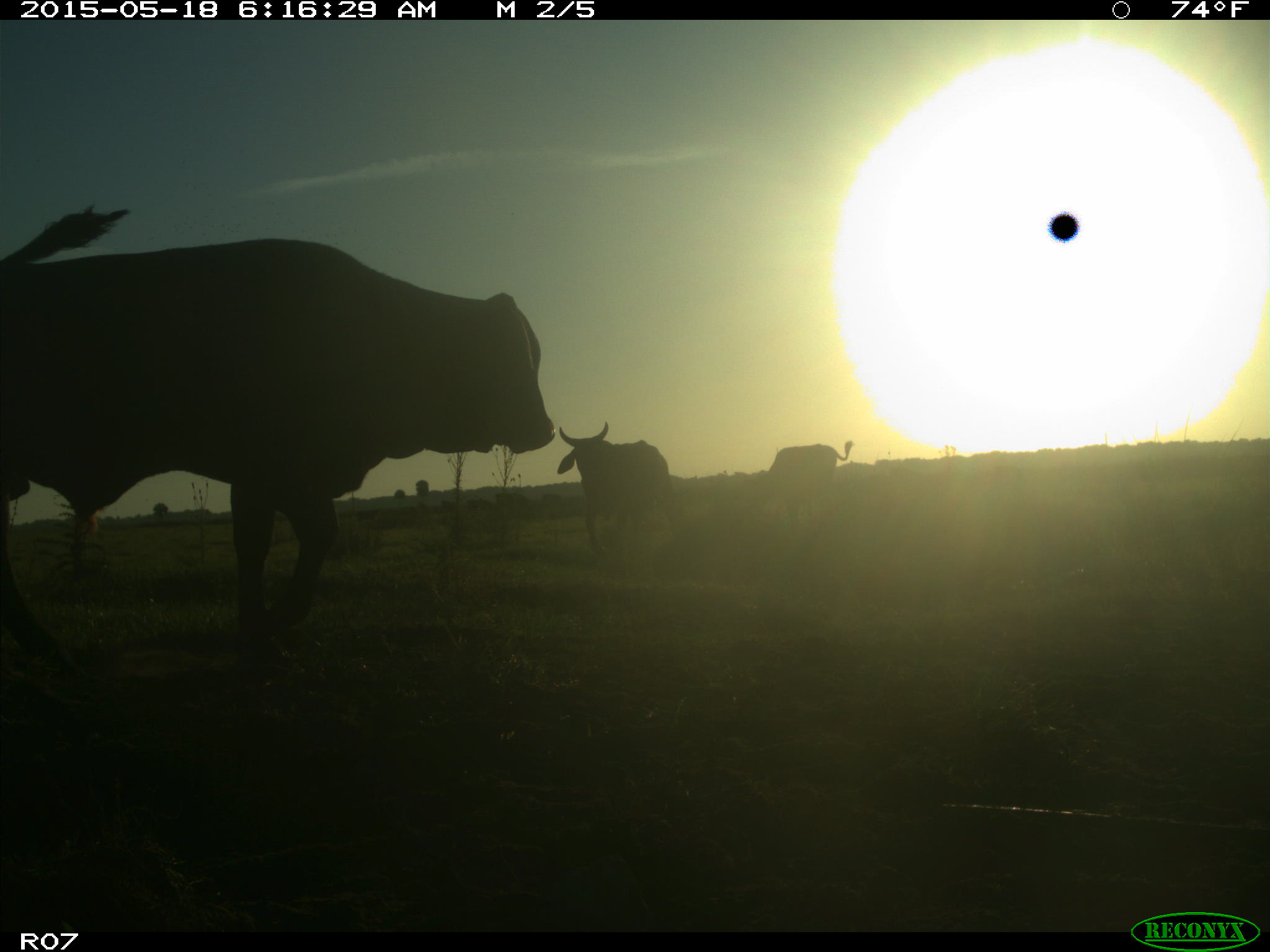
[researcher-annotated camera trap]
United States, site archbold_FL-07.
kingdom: Animalia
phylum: Chordata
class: Mammalia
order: Artiodactyla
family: Bovidae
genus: Bos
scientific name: Bos taurus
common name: domestic cow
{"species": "Bos taurus (domestic cow)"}